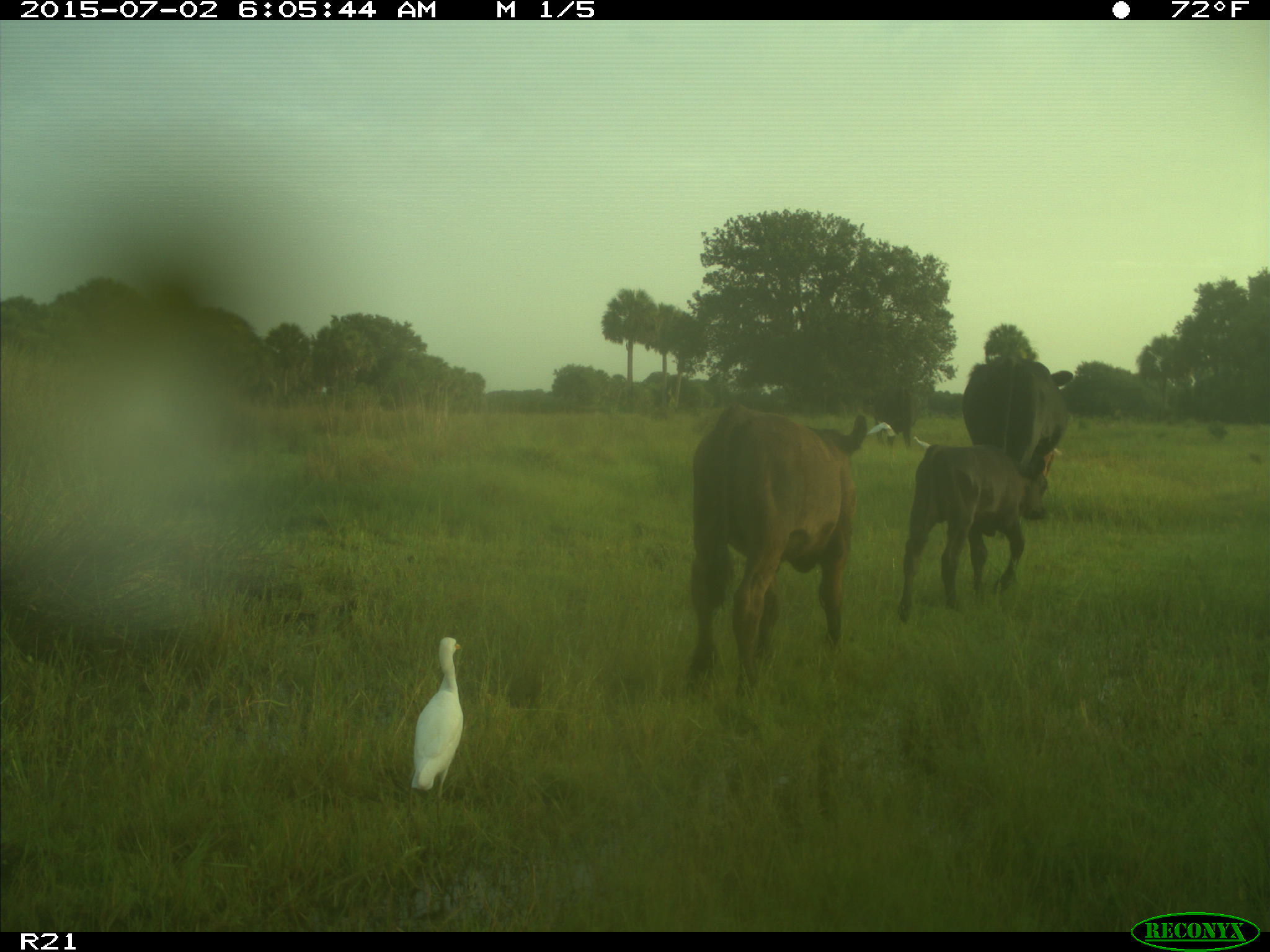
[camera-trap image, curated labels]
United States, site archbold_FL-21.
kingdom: Animalia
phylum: Chordata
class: Mammalia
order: Artiodactyla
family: Bovidae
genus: Bos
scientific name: Bos taurus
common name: domestic cow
Bos taurus (domestic cow).